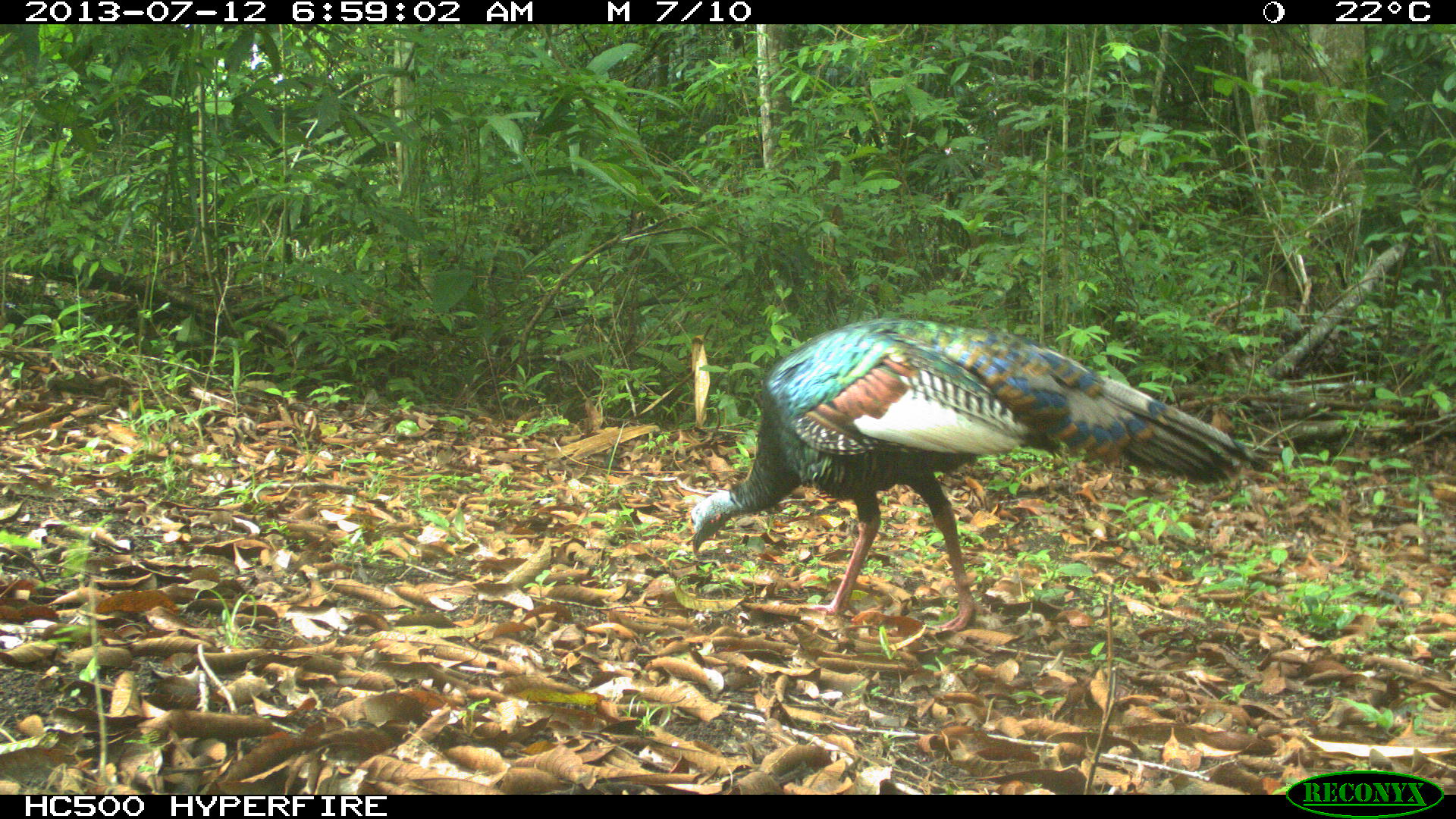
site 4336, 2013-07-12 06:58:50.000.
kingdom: Animalia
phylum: Chordata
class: Aves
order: Galliformes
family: Phasianidae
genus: Meleagris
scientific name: Meleagris ocellata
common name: ocellated turkey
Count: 2.